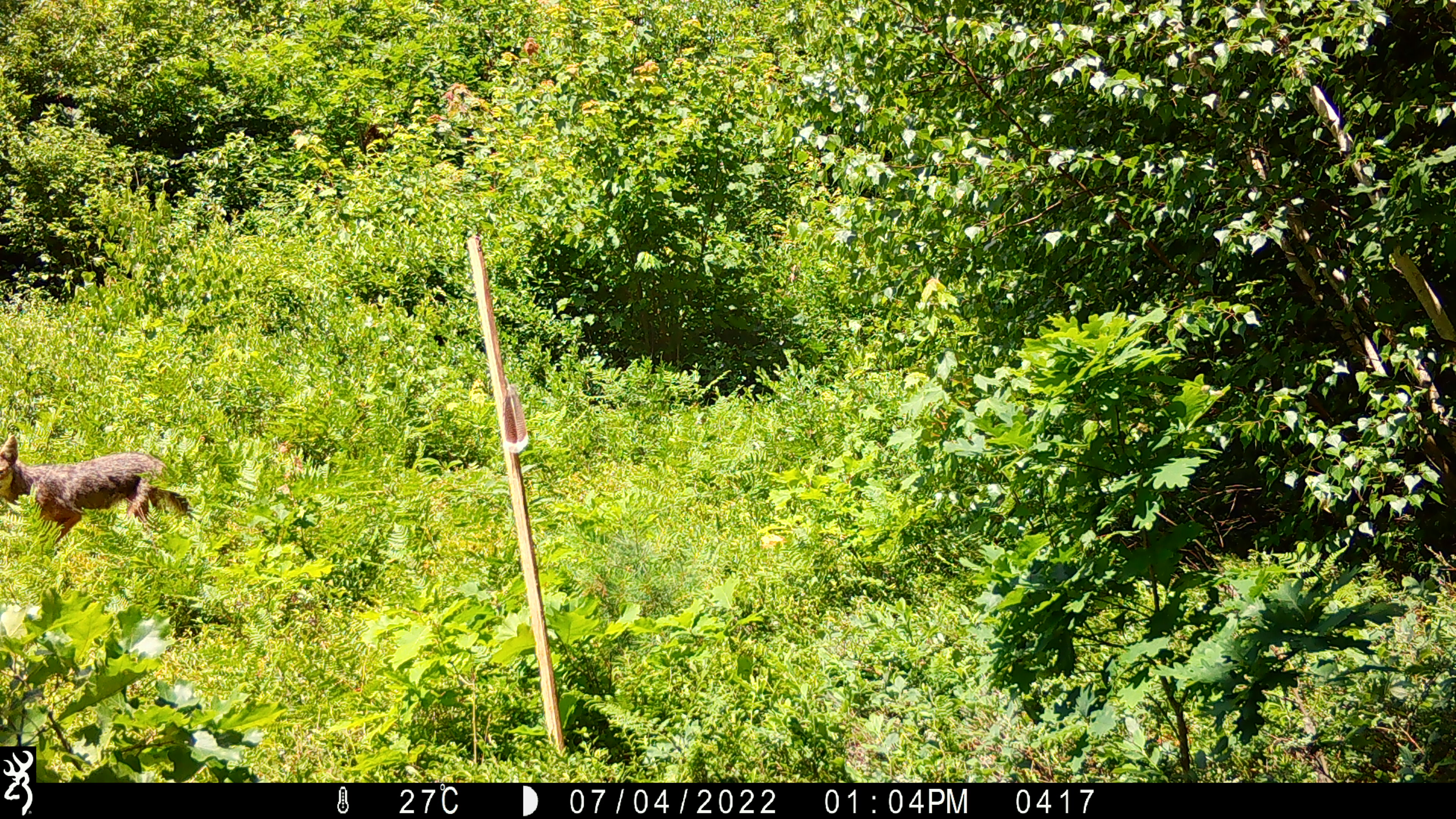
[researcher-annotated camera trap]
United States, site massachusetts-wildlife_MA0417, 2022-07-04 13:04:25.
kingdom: Animalia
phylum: Chordata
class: Mammalia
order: Carnivora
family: Canidae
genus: Canis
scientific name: Canis latrans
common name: coyote